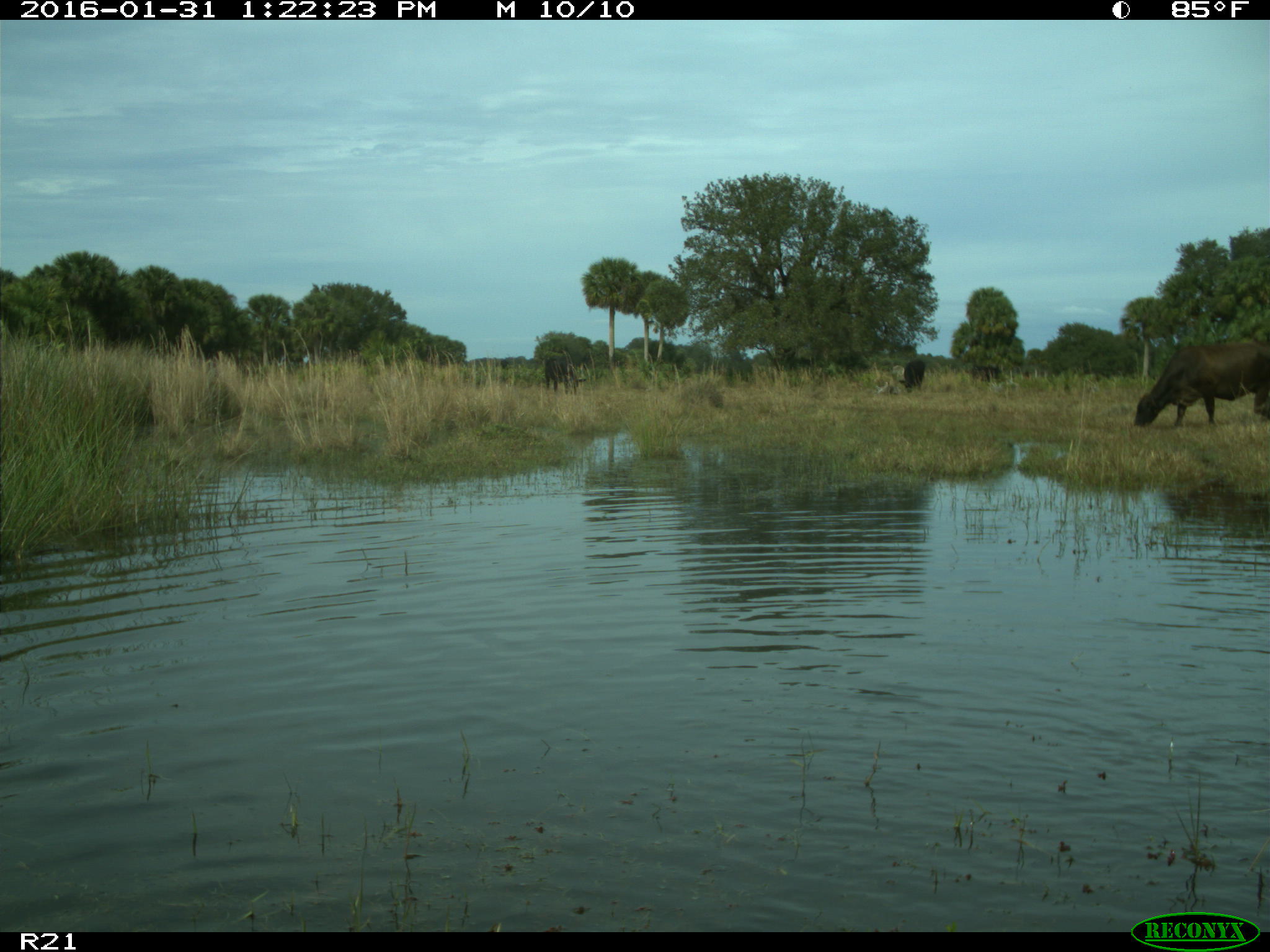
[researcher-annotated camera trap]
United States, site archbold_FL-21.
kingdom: Animalia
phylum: Chordata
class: Mammalia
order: Artiodactyla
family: Bovidae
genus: Bos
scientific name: Bos taurus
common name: domestic cow